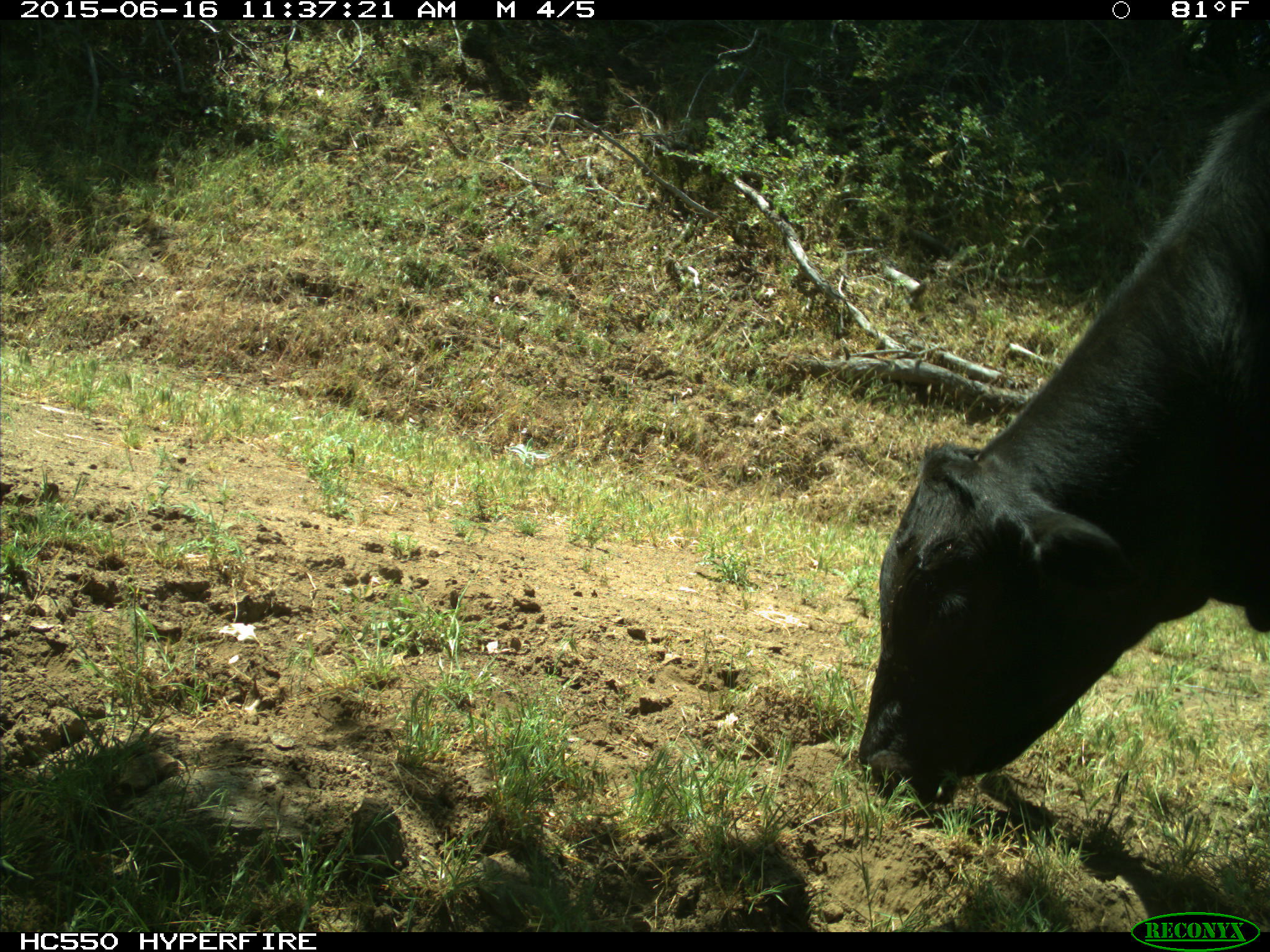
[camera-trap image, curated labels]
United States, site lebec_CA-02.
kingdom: Animalia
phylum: Chordata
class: Mammalia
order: Artiodactyla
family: Bovidae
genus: Bos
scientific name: Bos taurus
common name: domestic cow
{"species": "Bos taurus (domestic cow)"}